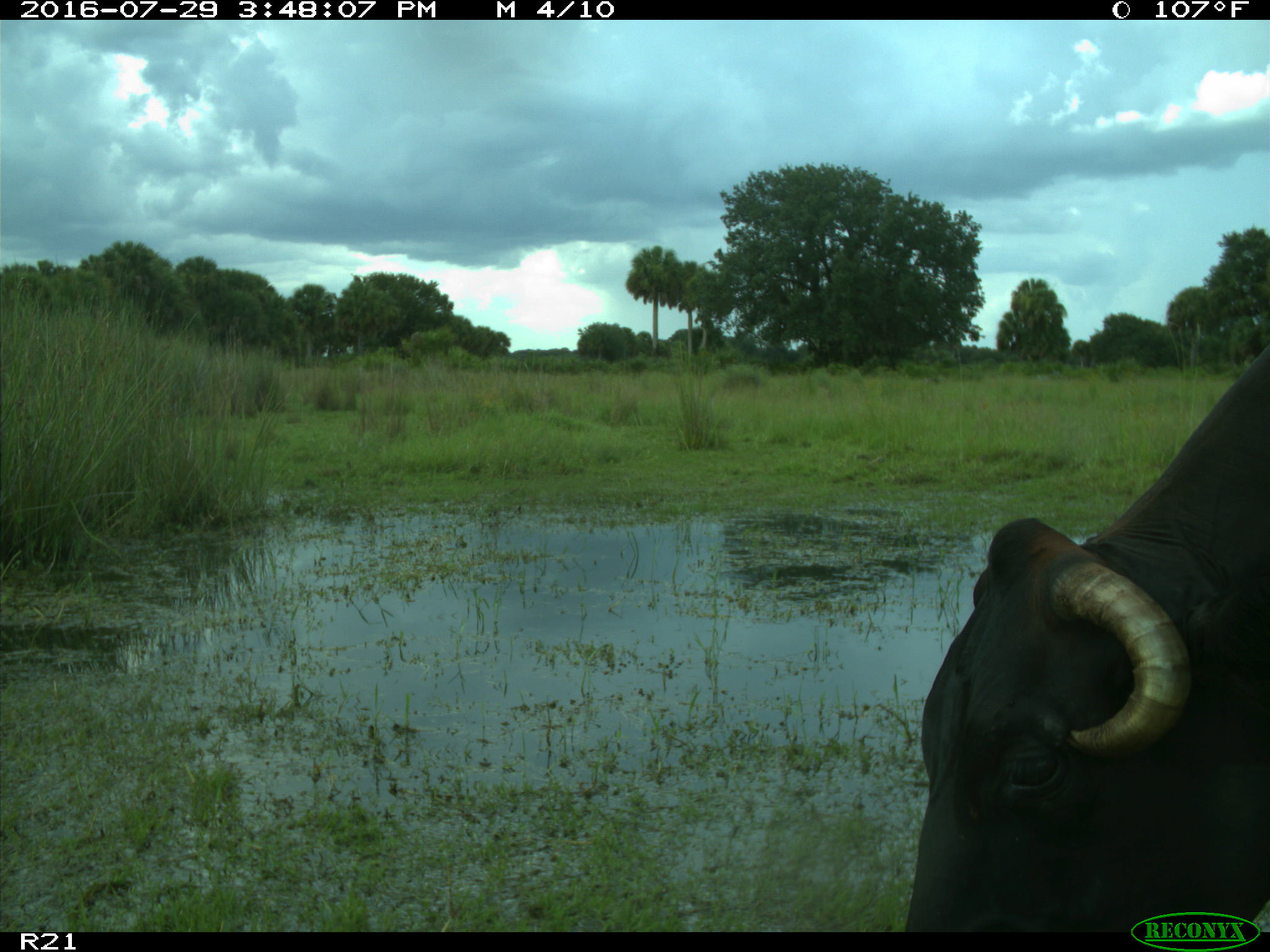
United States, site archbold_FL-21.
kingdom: Animalia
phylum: Chordata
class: Mammalia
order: Artiodactyla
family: Bovidae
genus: Bos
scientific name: Bos taurus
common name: domestic cow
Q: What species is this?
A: Bos taurus (domestic cow).